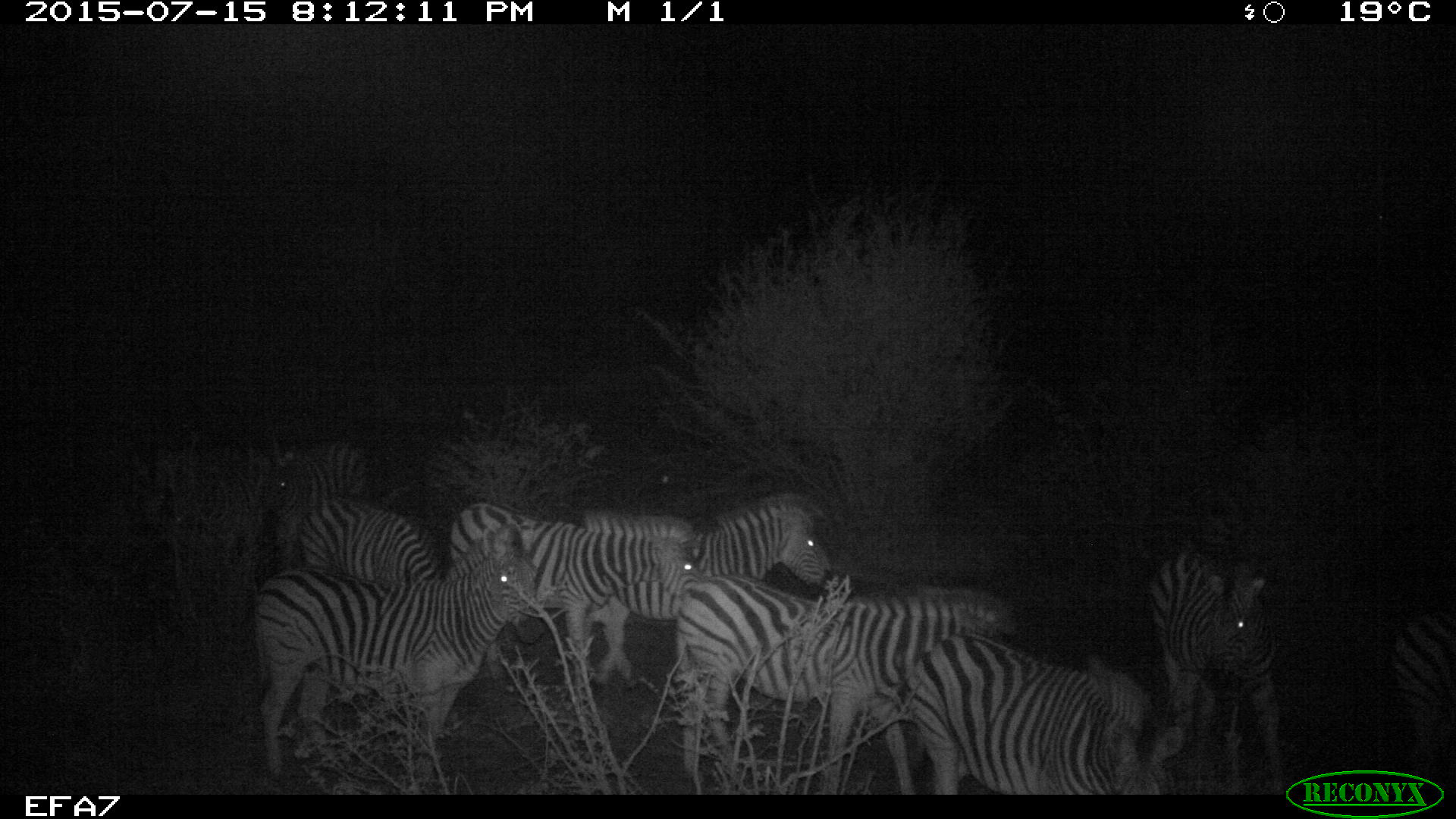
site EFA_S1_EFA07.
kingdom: Animalia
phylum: Chordata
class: Mammalia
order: Perissodactyla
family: Equidae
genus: Equus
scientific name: Equus quagga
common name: plains zebra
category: zebraplains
Zebraplains (plains zebra) (Equus quagga), count 9. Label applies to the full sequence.